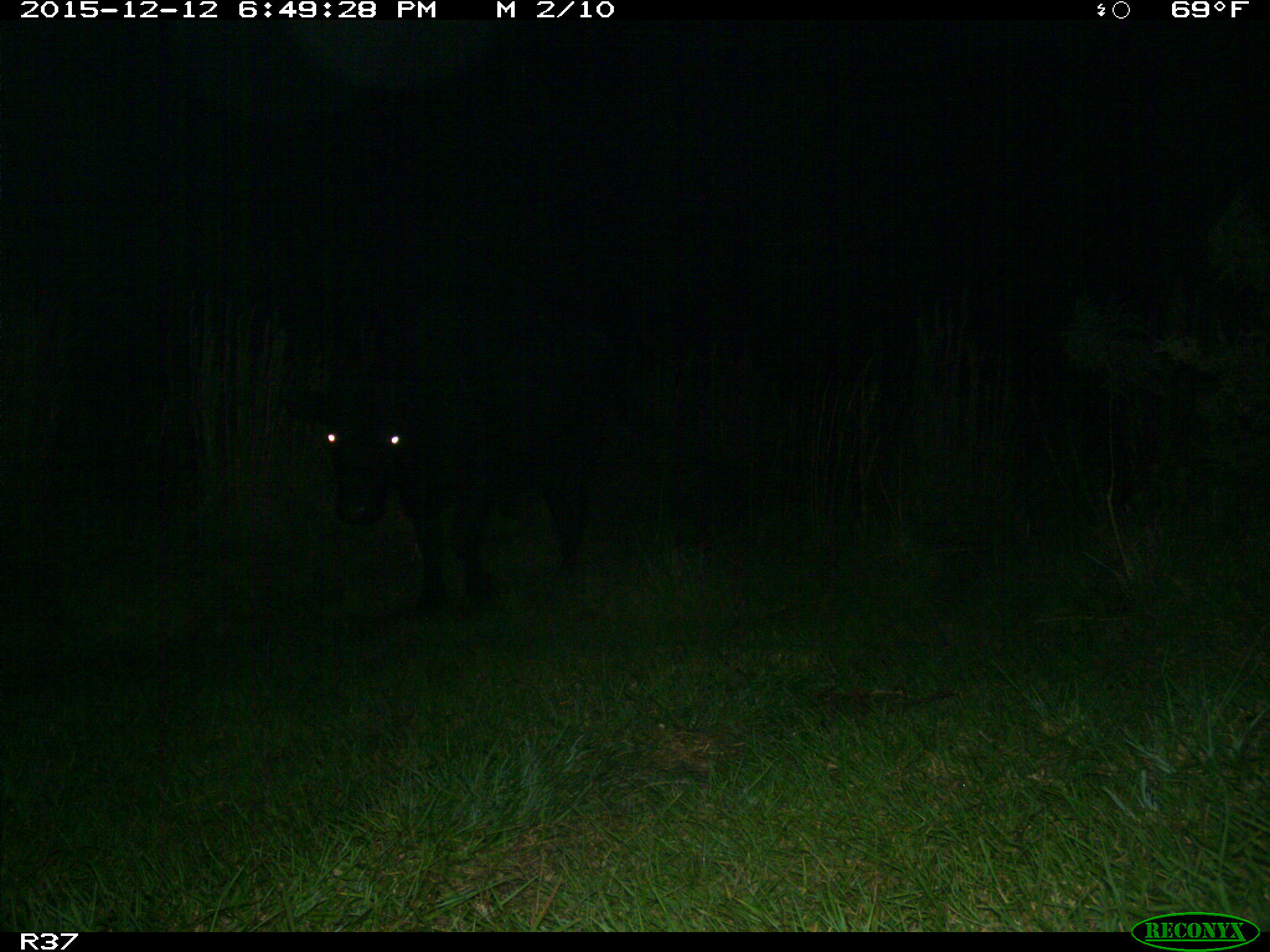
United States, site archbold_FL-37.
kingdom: Animalia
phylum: Chordata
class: Mammalia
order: Artiodactyla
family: Bovidae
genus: Bos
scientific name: Bos taurus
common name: domestic cow